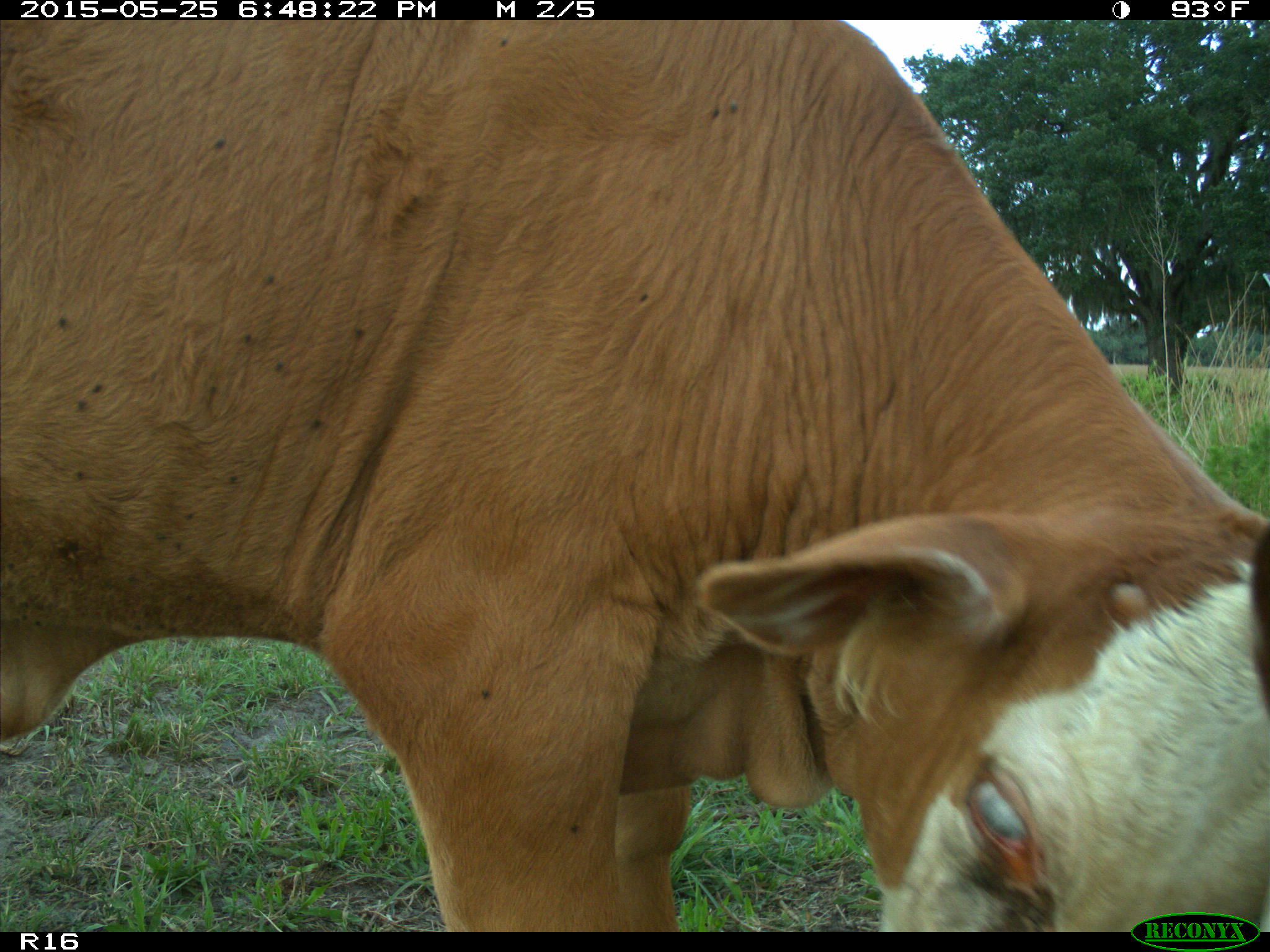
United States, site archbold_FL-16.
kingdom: Animalia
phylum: Chordata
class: Mammalia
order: Artiodactyla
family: Bovidae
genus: Bos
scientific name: Bos taurus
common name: domestic cow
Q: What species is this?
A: Bos taurus (domestic cow).